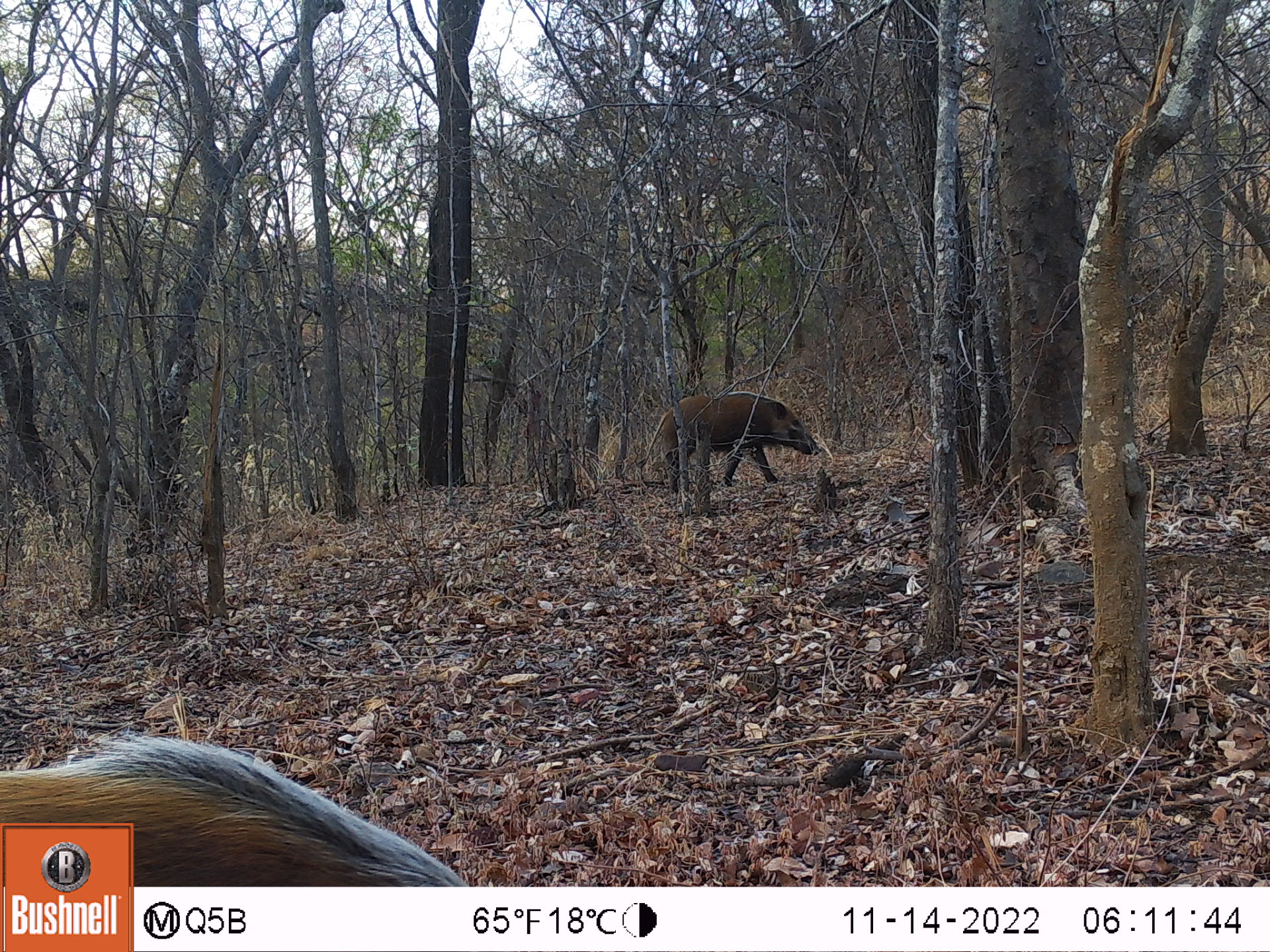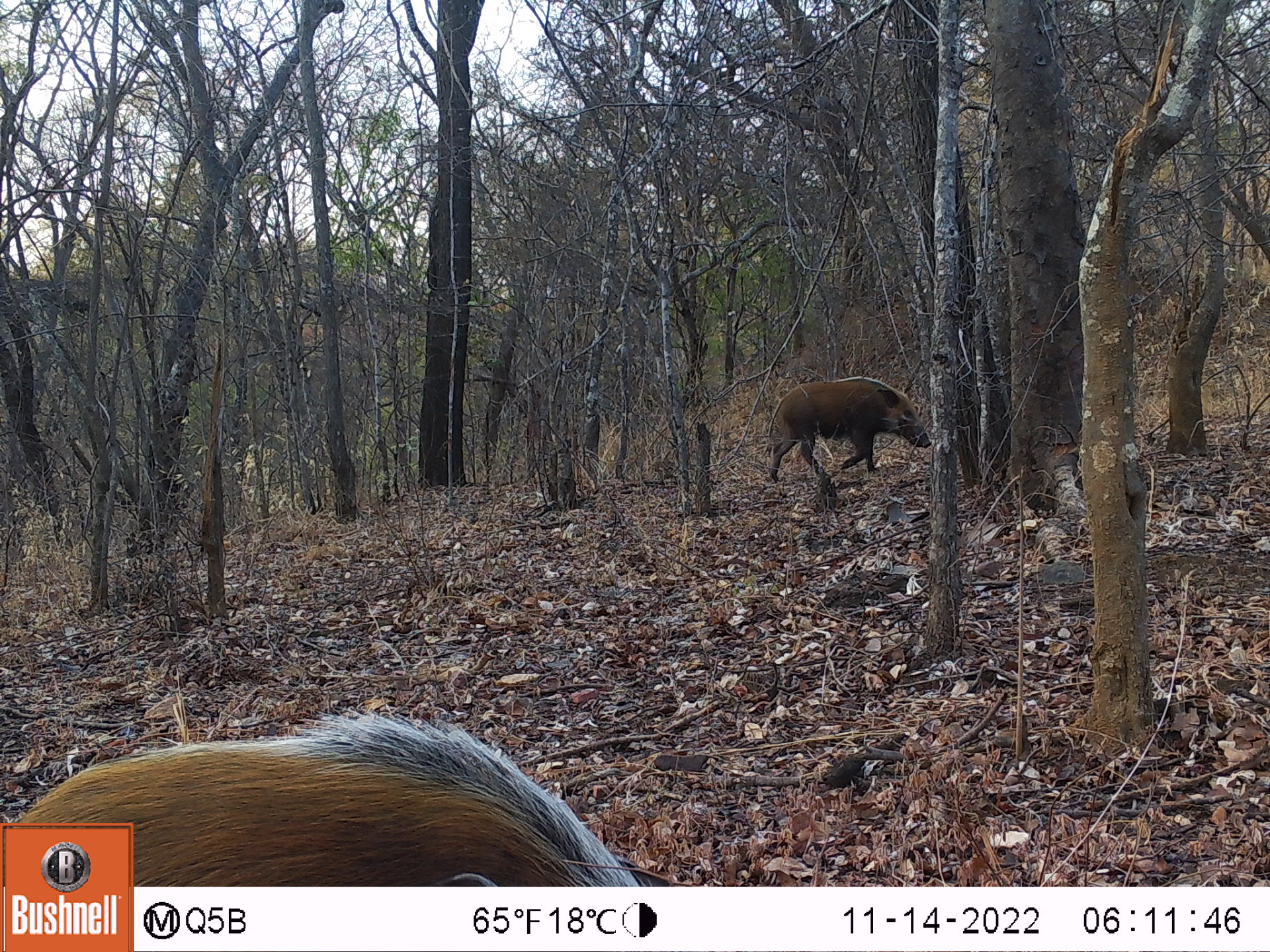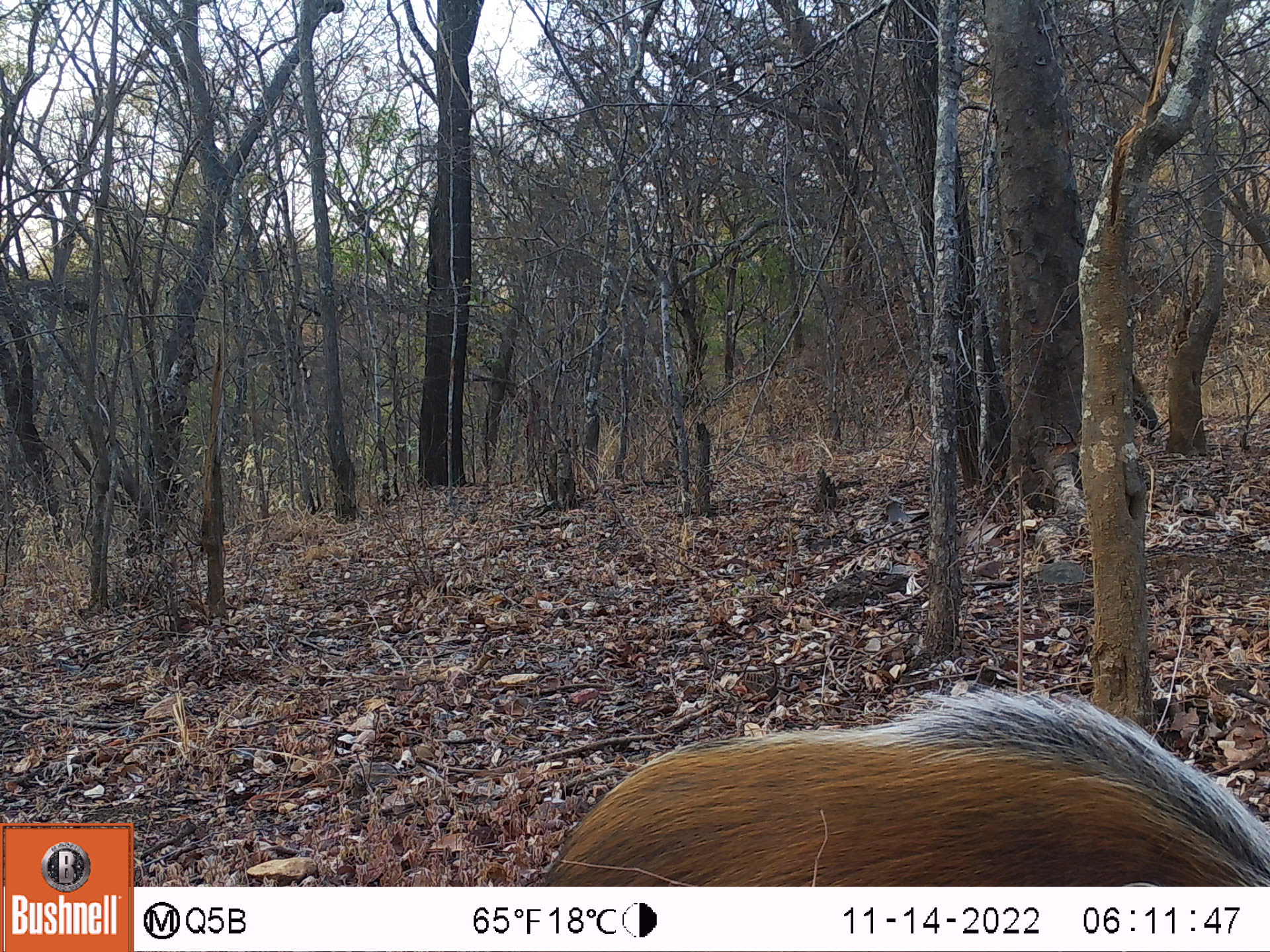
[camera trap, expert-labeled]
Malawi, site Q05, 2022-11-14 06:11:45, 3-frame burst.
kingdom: Animalia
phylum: Chordata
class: Mammalia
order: Artiodactyla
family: Suidae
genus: Potamochoerus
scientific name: Potamochoerus larvatus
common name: bushpig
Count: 2.